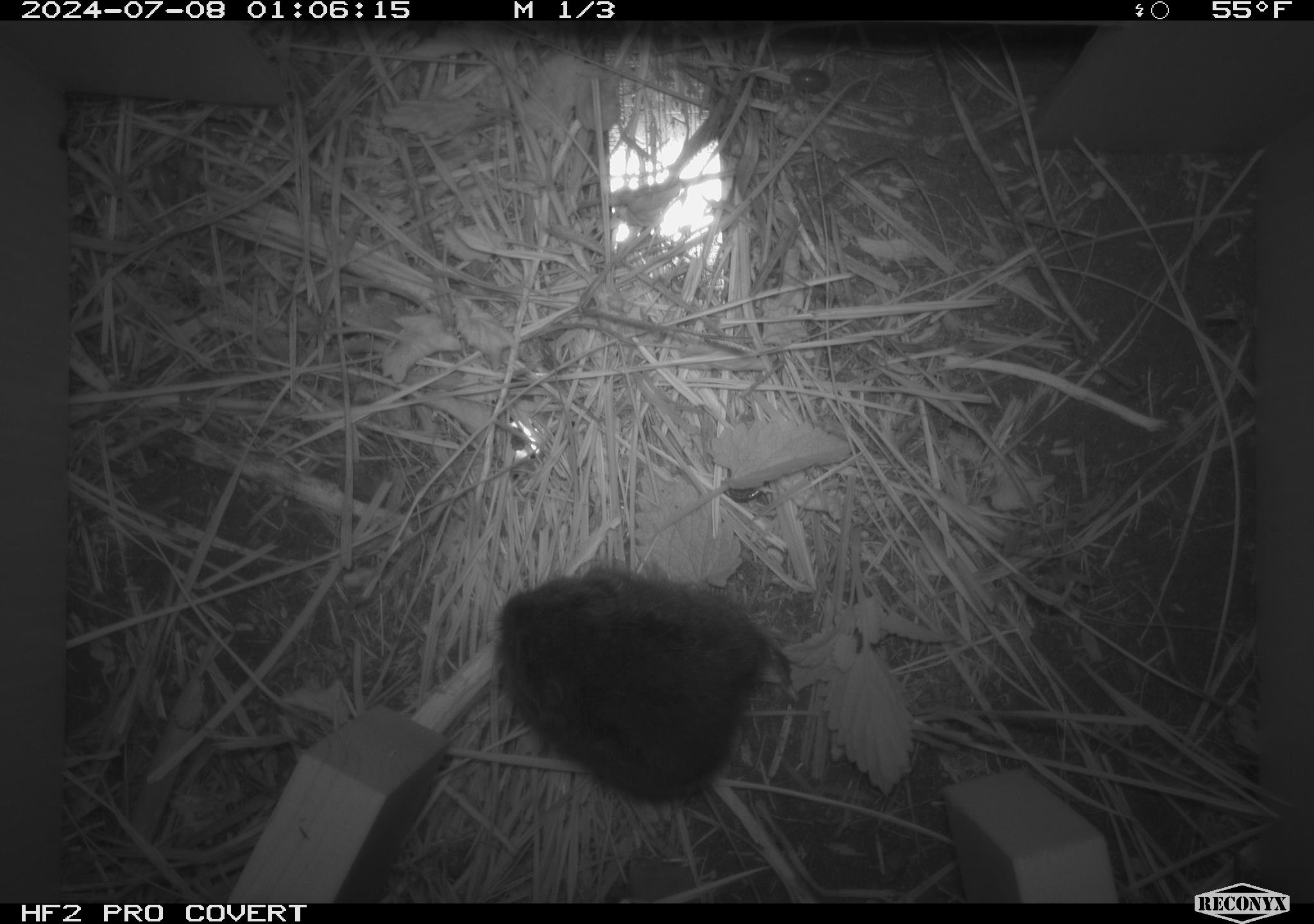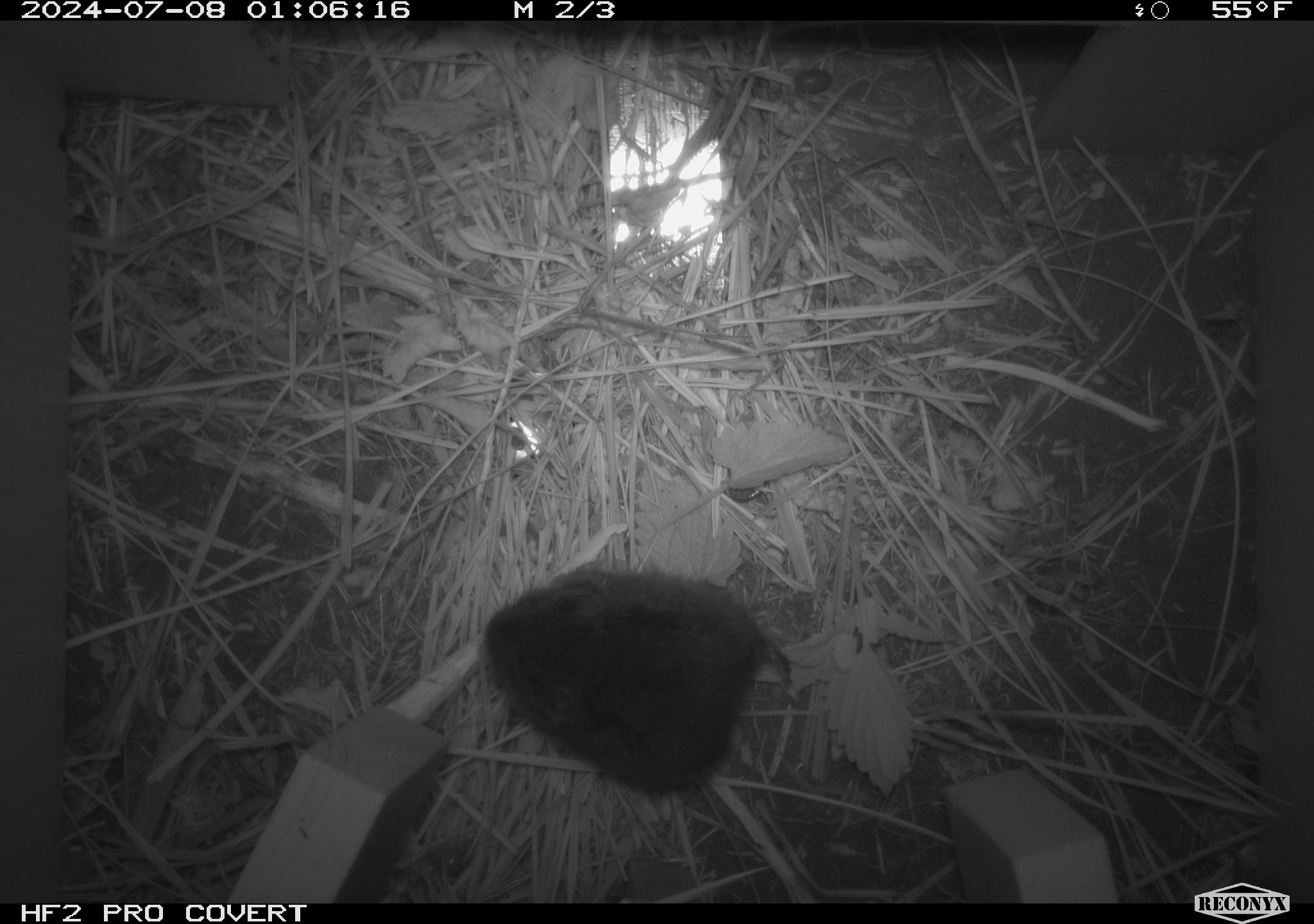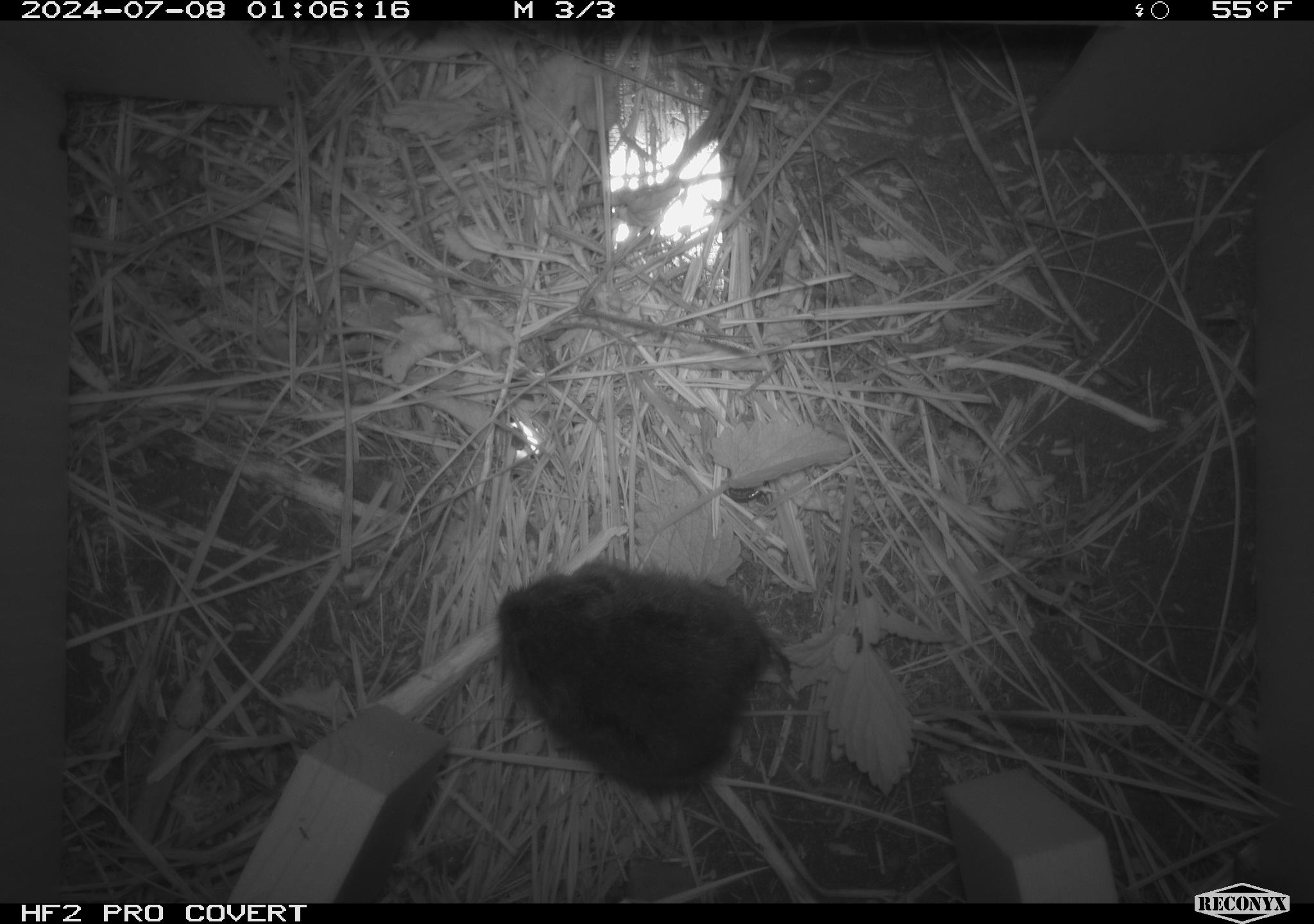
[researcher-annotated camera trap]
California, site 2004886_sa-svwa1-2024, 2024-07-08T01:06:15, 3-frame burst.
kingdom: Animalia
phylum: Chordata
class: Mammalia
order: Rodentia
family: Cricetidae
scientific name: Arvicolinae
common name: voles, lemmings, and muskrats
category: arvicolinae subfamily